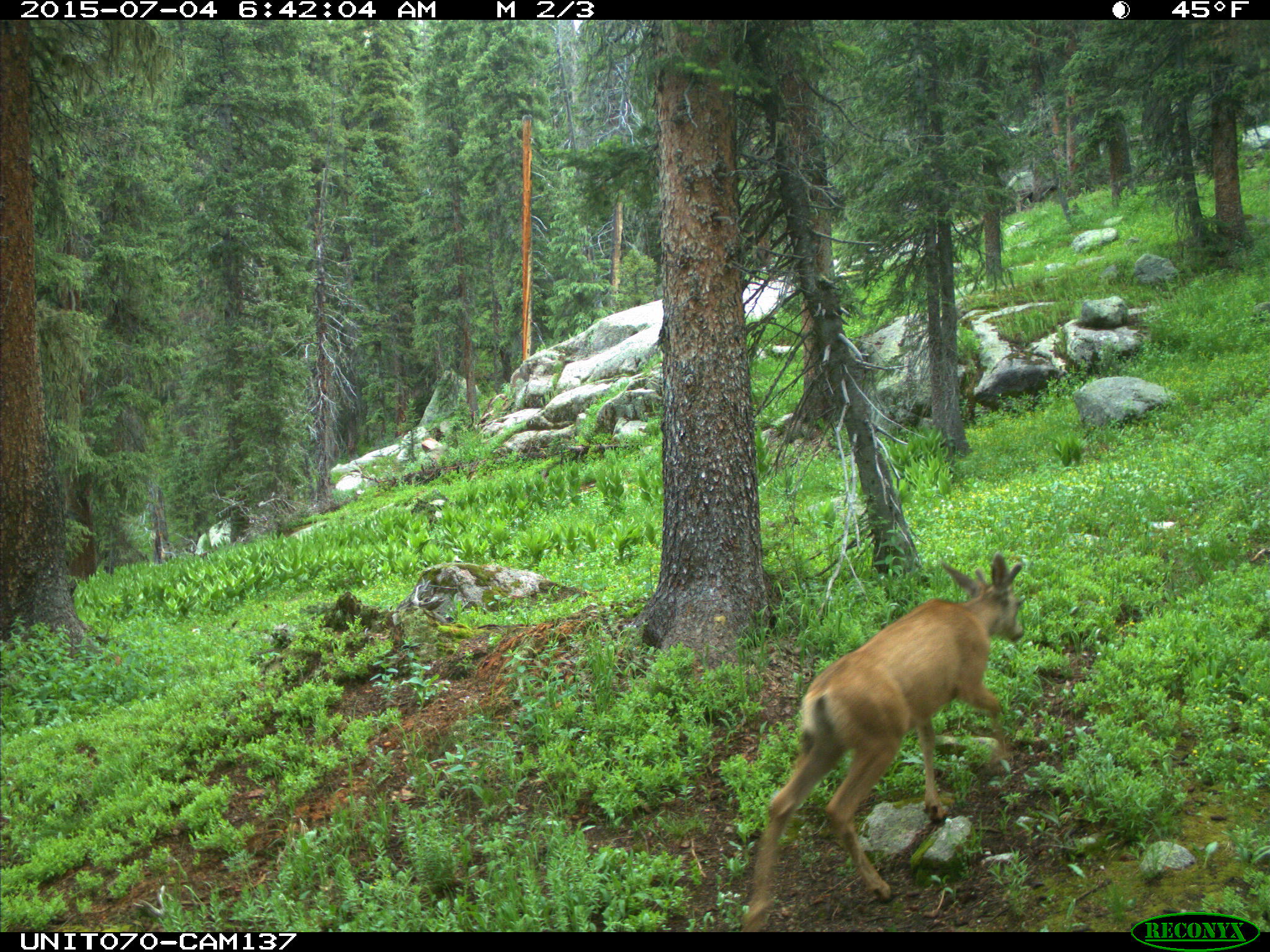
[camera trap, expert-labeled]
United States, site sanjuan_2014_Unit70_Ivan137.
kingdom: Animalia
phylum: Chordata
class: Mammalia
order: Artiodactyla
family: Cervidae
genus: Odocoileus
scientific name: Odocoileus hemionus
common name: mule deer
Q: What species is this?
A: Odocoileus hemionus (mule deer).